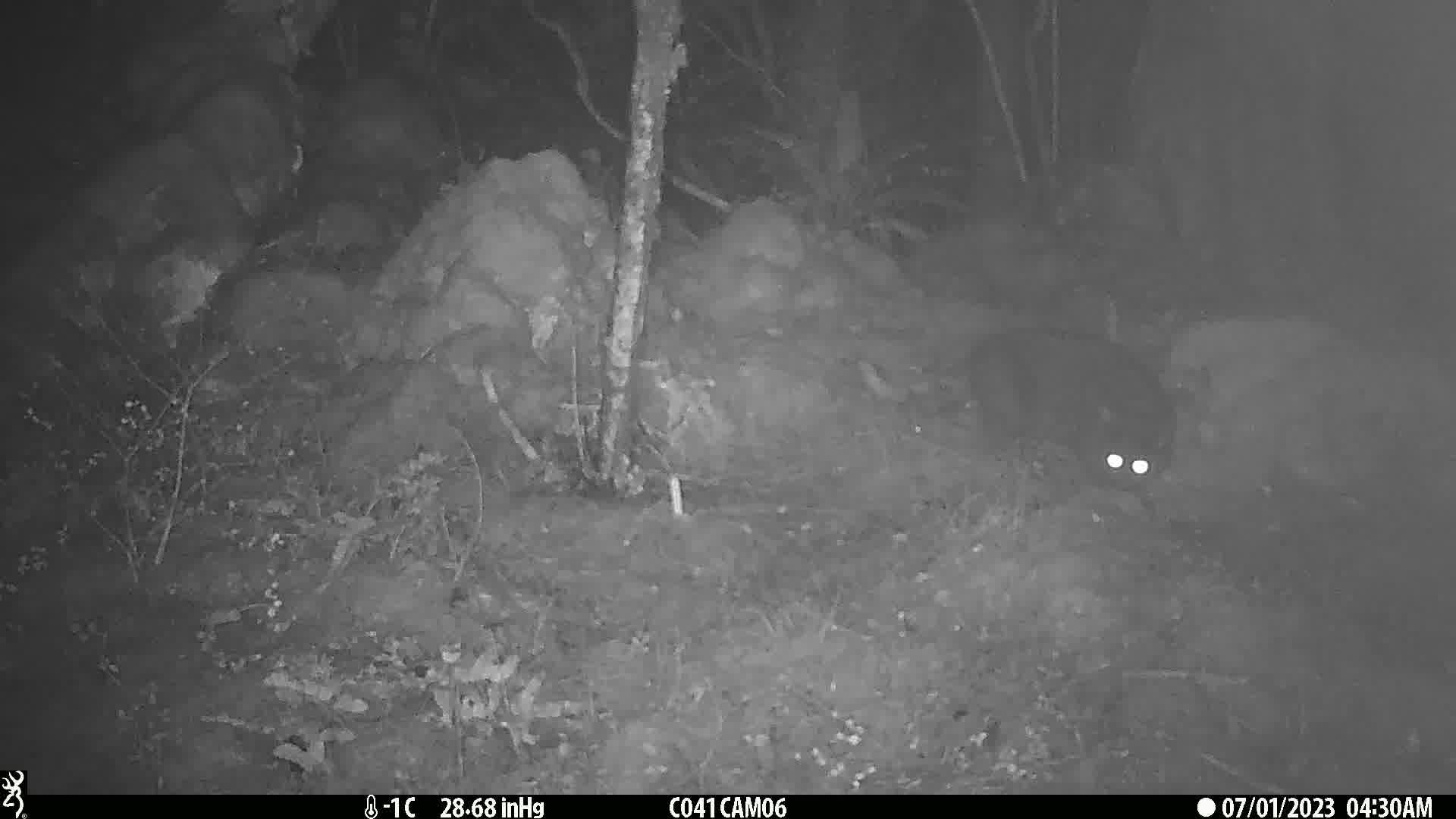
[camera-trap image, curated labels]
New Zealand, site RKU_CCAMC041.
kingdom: Animalia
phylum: Chordata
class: Mammalia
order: Carnivora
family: Felidae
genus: Felis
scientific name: Felis catus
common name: domestic cat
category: cat